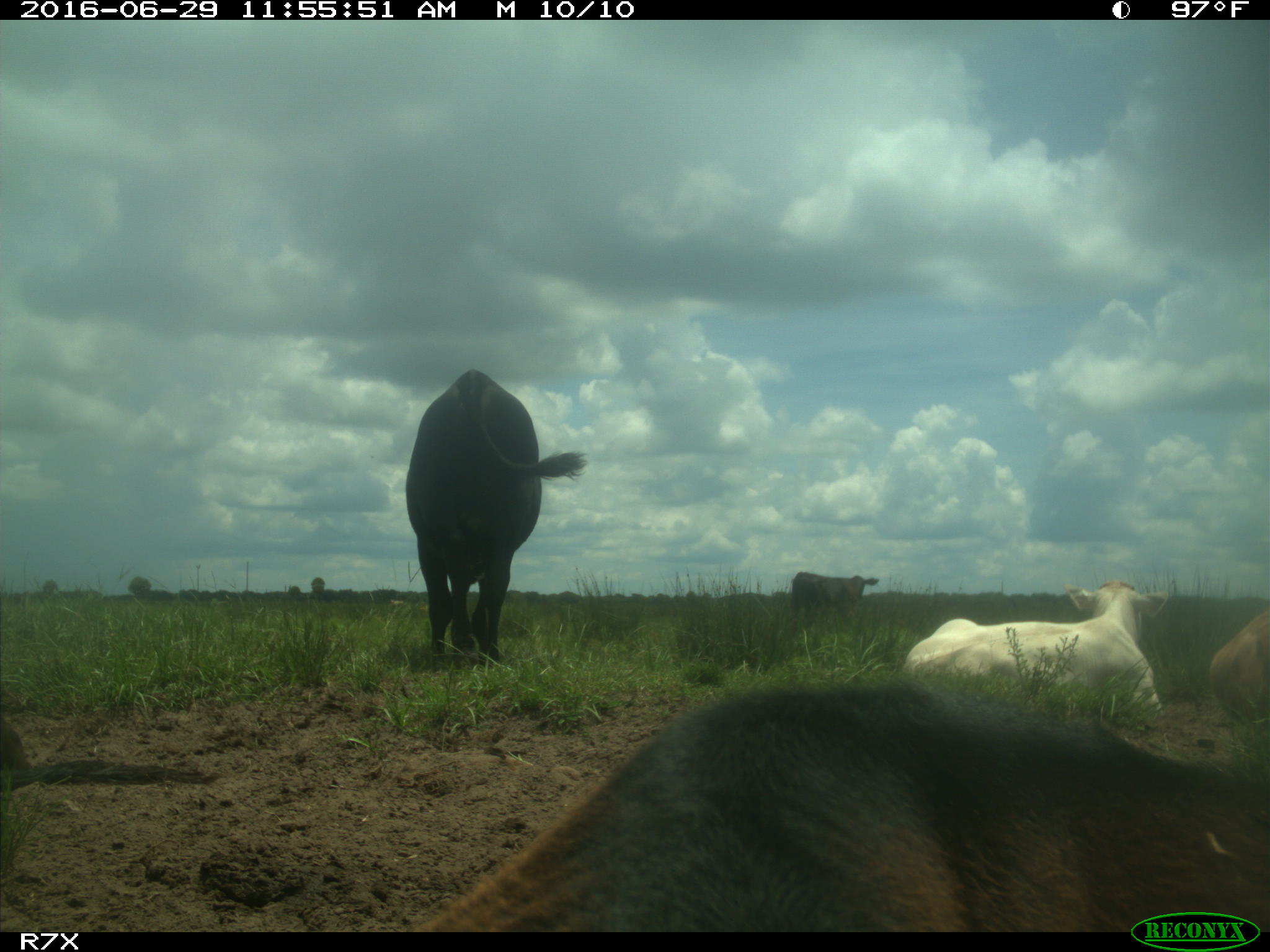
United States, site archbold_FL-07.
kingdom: Animalia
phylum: Chordata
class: Mammalia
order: Artiodactyla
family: Bovidae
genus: Bos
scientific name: Bos taurus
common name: domestic cow